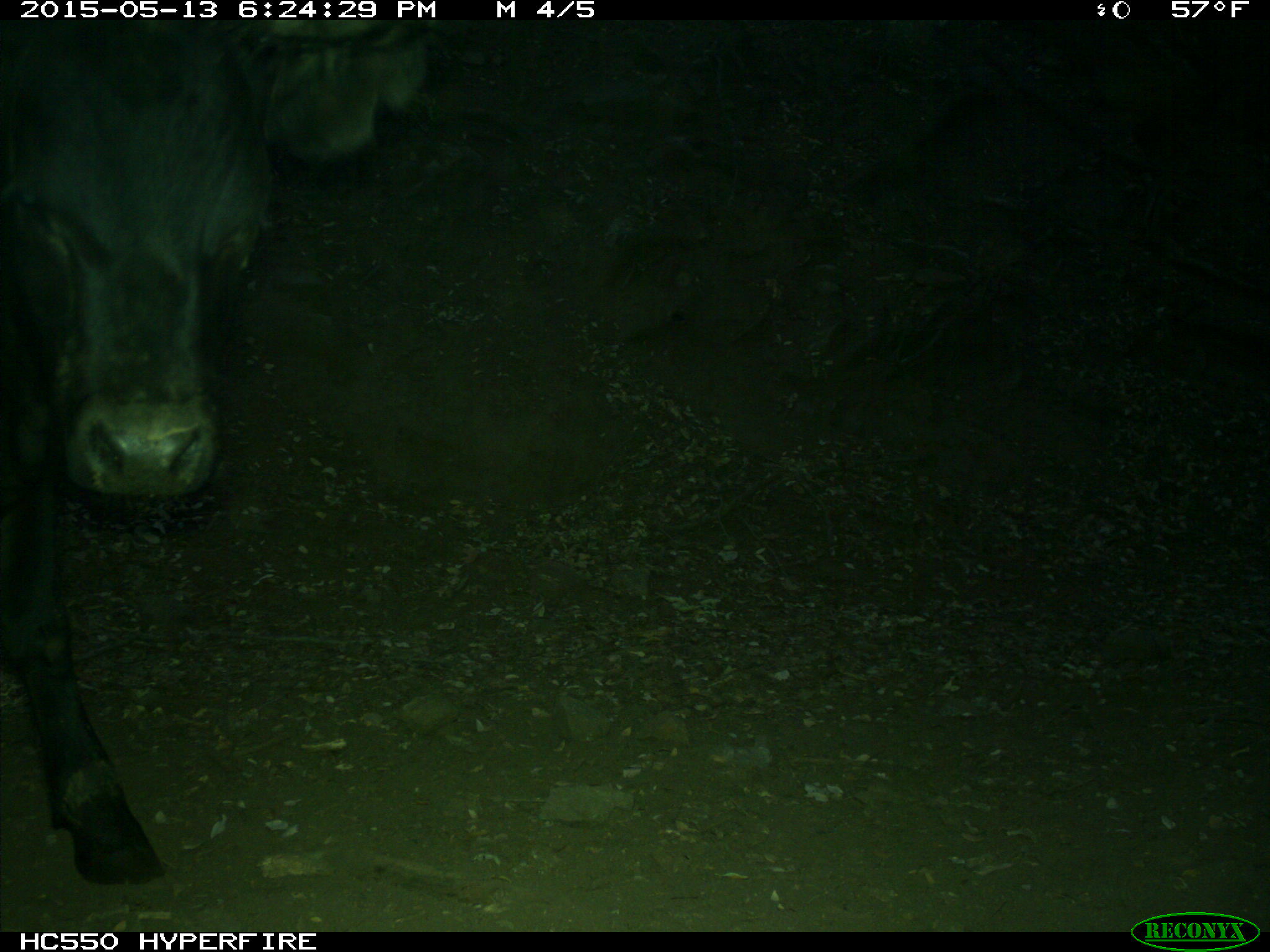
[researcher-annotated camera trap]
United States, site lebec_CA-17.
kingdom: Animalia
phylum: Chordata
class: Mammalia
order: Artiodactyla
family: Bovidae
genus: Bos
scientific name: Bos taurus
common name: domestic cow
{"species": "Bos taurus (domestic cow)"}